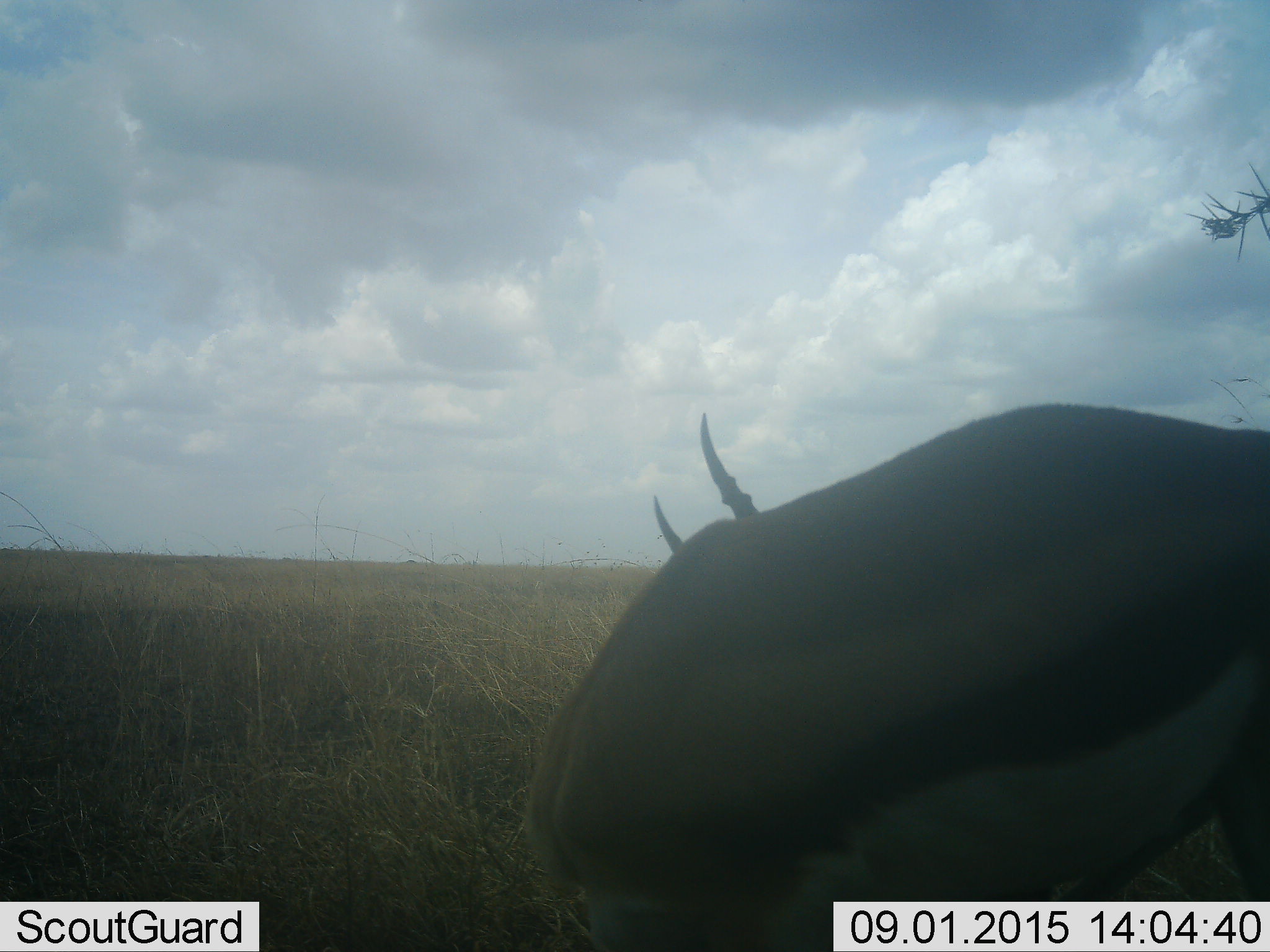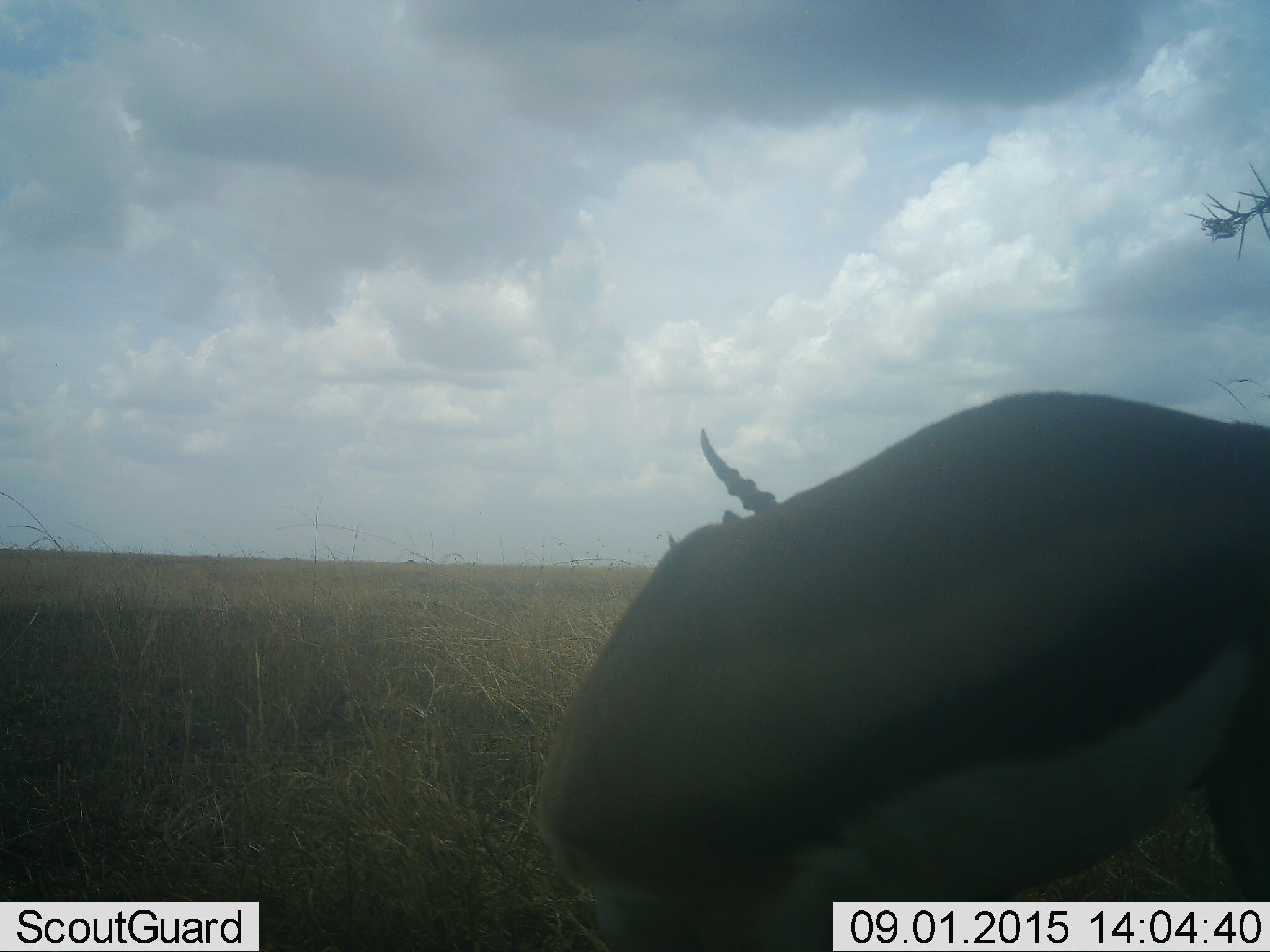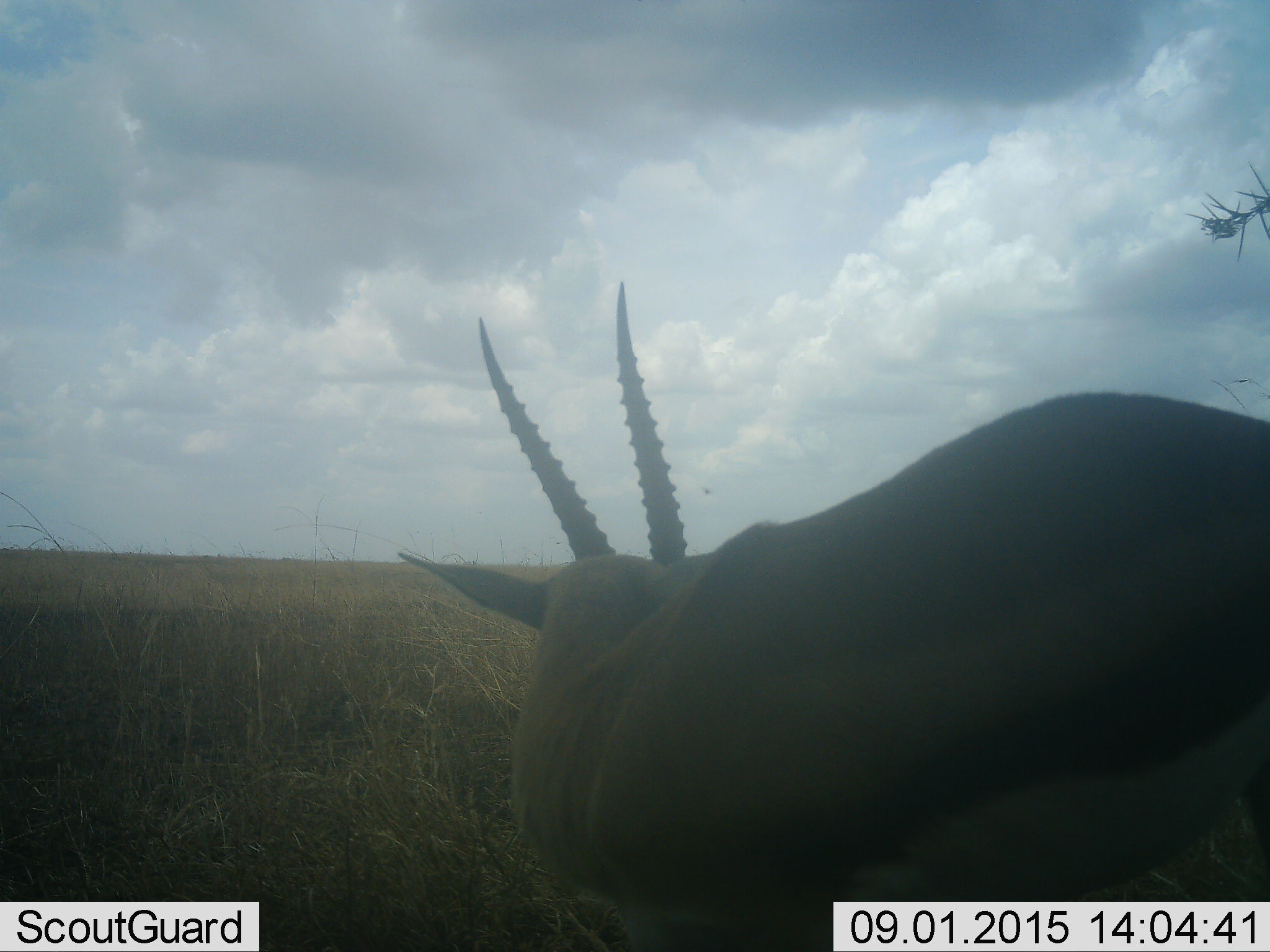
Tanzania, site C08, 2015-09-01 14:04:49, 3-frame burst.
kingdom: Animalia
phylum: Chordata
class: Mammalia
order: Artiodactyla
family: Bovidae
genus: Eudorcas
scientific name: Eudorcas thomsonii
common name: thomson's gazelle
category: gazellethomsons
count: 1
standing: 67%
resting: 13%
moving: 13%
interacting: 7%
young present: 0%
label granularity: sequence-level